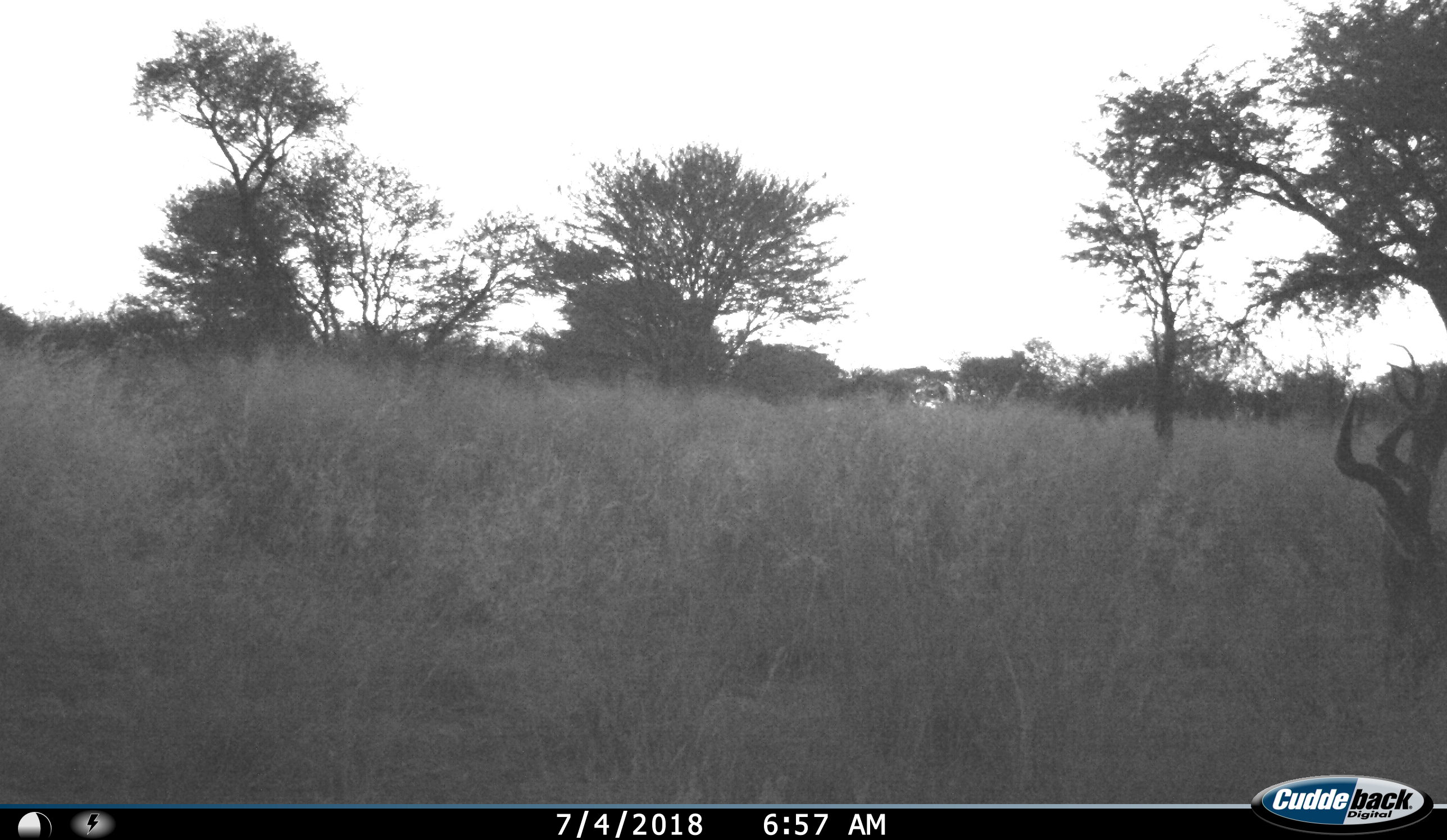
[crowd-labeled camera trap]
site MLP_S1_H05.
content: unidentified animal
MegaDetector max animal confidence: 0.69